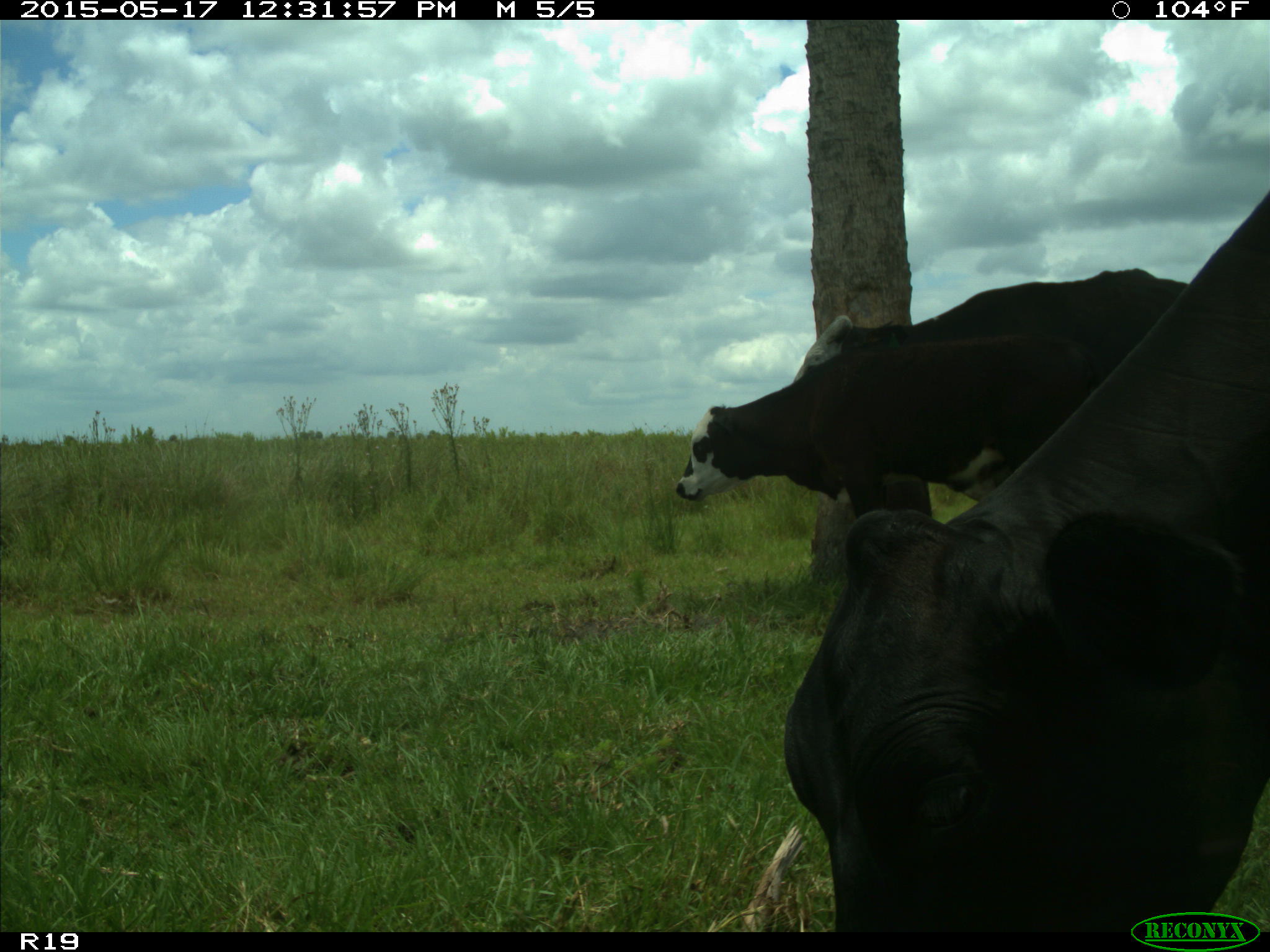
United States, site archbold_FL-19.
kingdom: Animalia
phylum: Chordata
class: Mammalia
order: Artiodactyla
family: Bovidae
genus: Bos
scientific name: Bos taurus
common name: domestic cow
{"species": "Bos taurus (domestic cow)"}